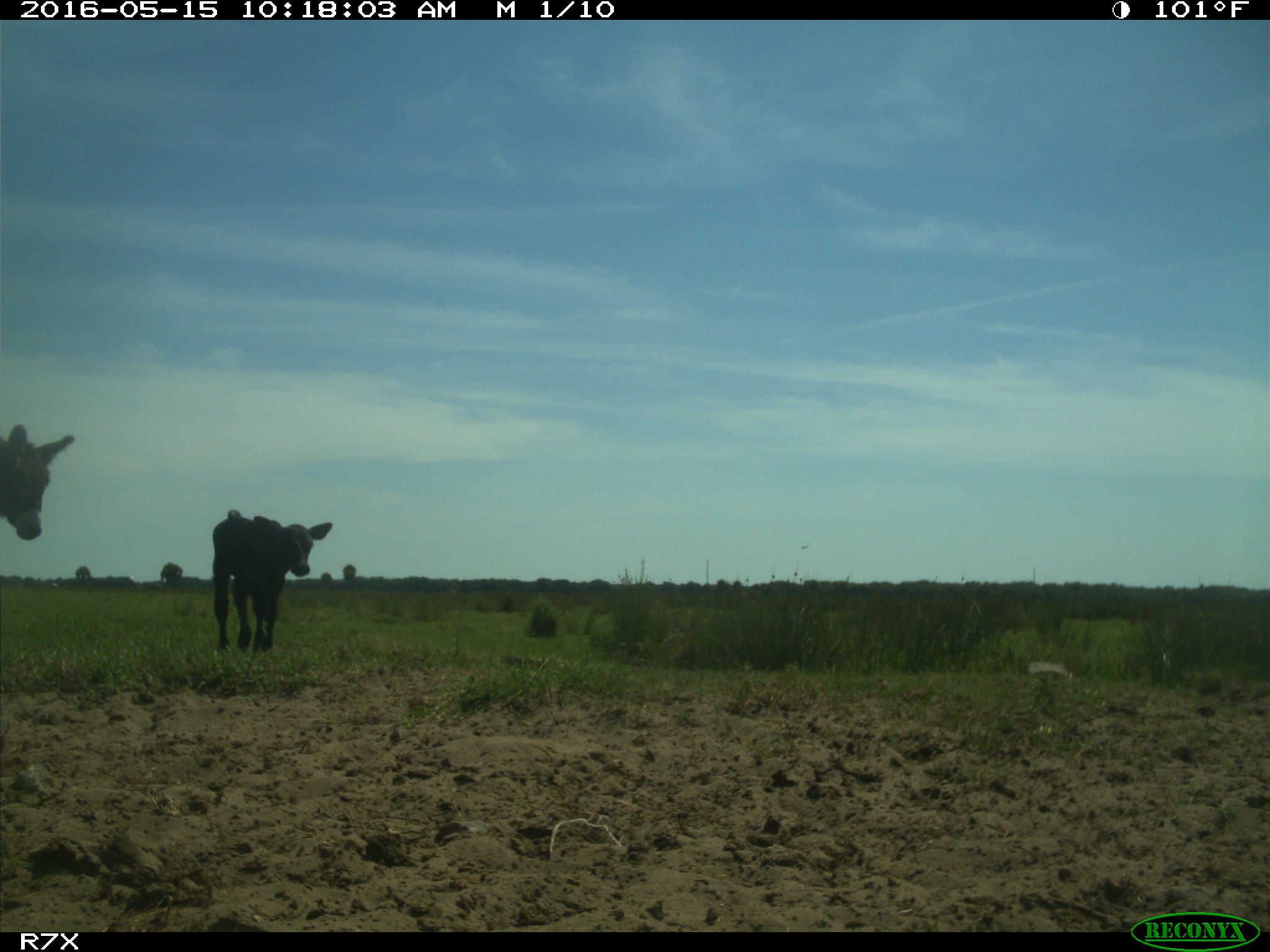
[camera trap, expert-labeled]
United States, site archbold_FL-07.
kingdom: Animalia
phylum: Chordata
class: Mammalia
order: Artiodactyla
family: Bovidae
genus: Bos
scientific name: Bos taurus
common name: domestic cow